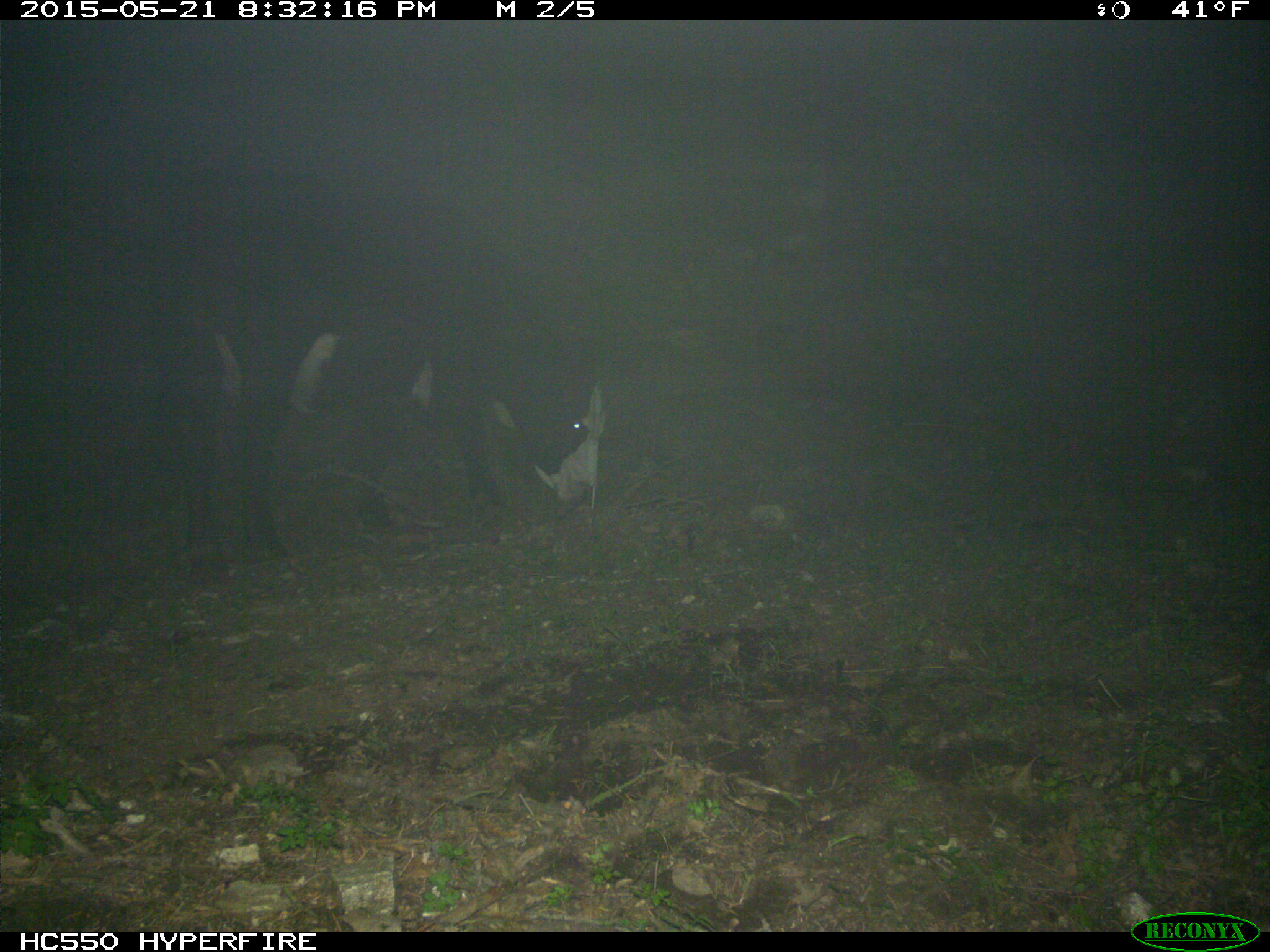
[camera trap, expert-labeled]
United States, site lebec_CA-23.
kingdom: Animalia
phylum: Chordata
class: Mammalia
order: Artiodactyla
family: Bovidae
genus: Bos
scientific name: Bos taurus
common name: domestic cow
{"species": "Bos taurus (domestic cow)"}